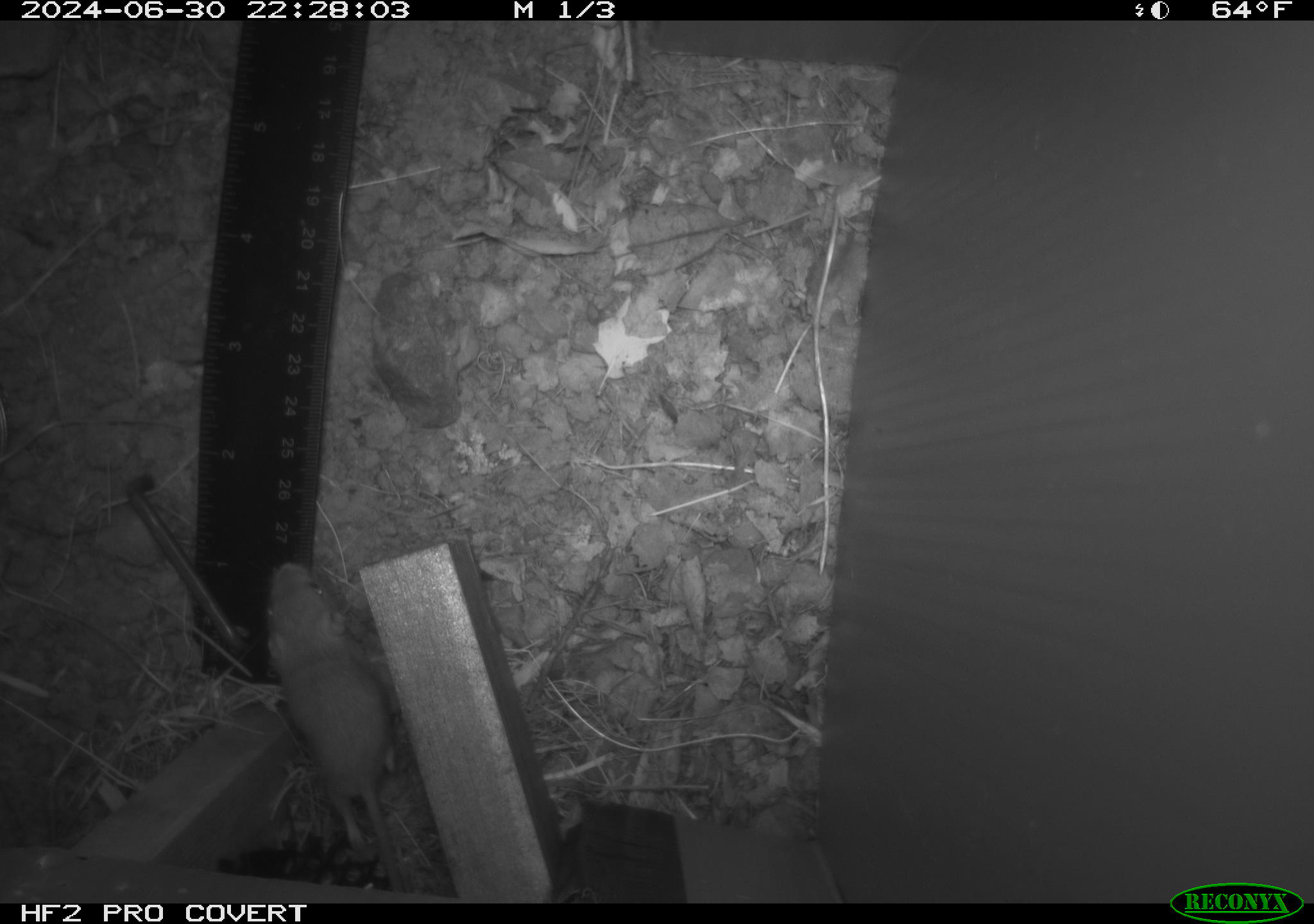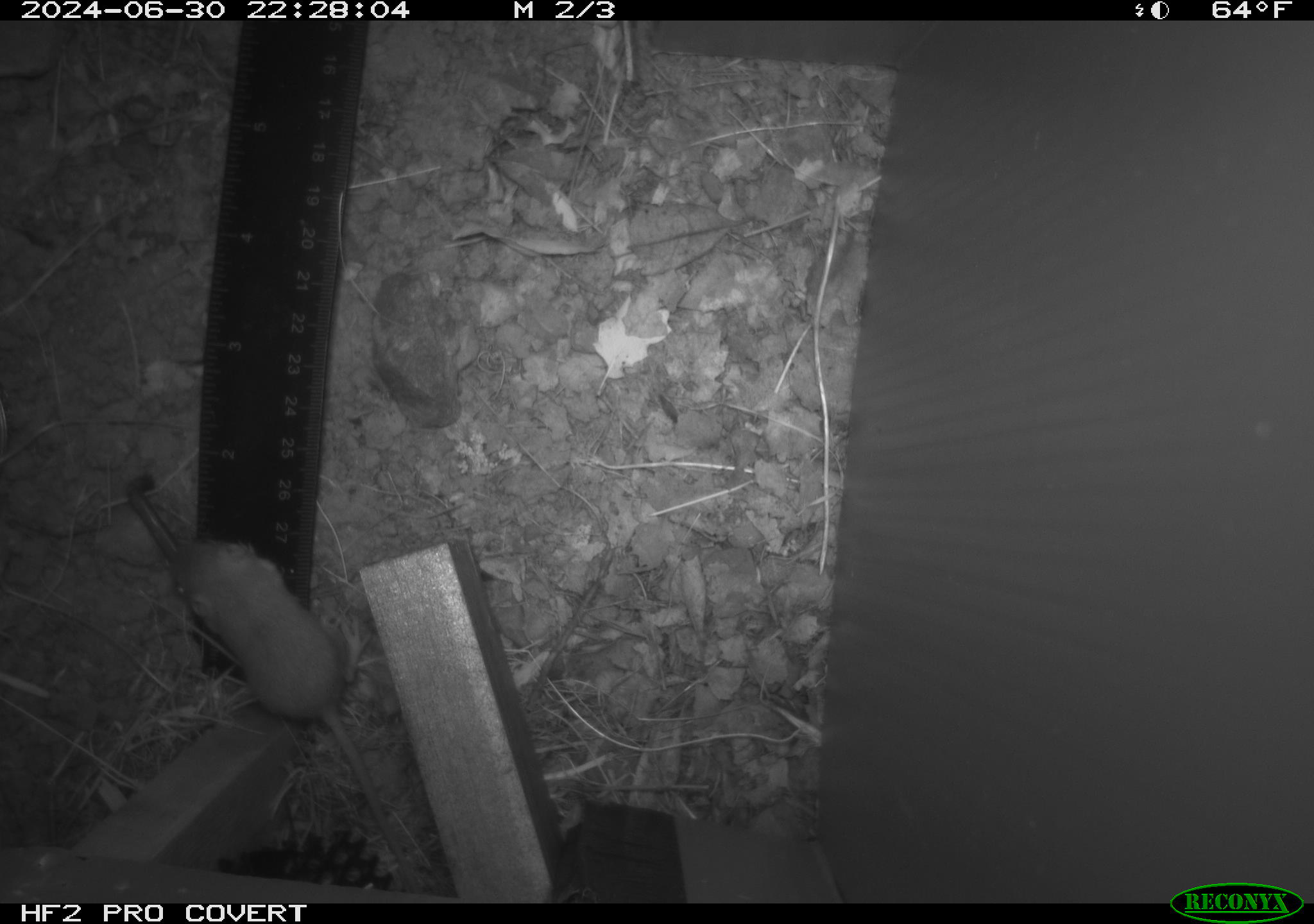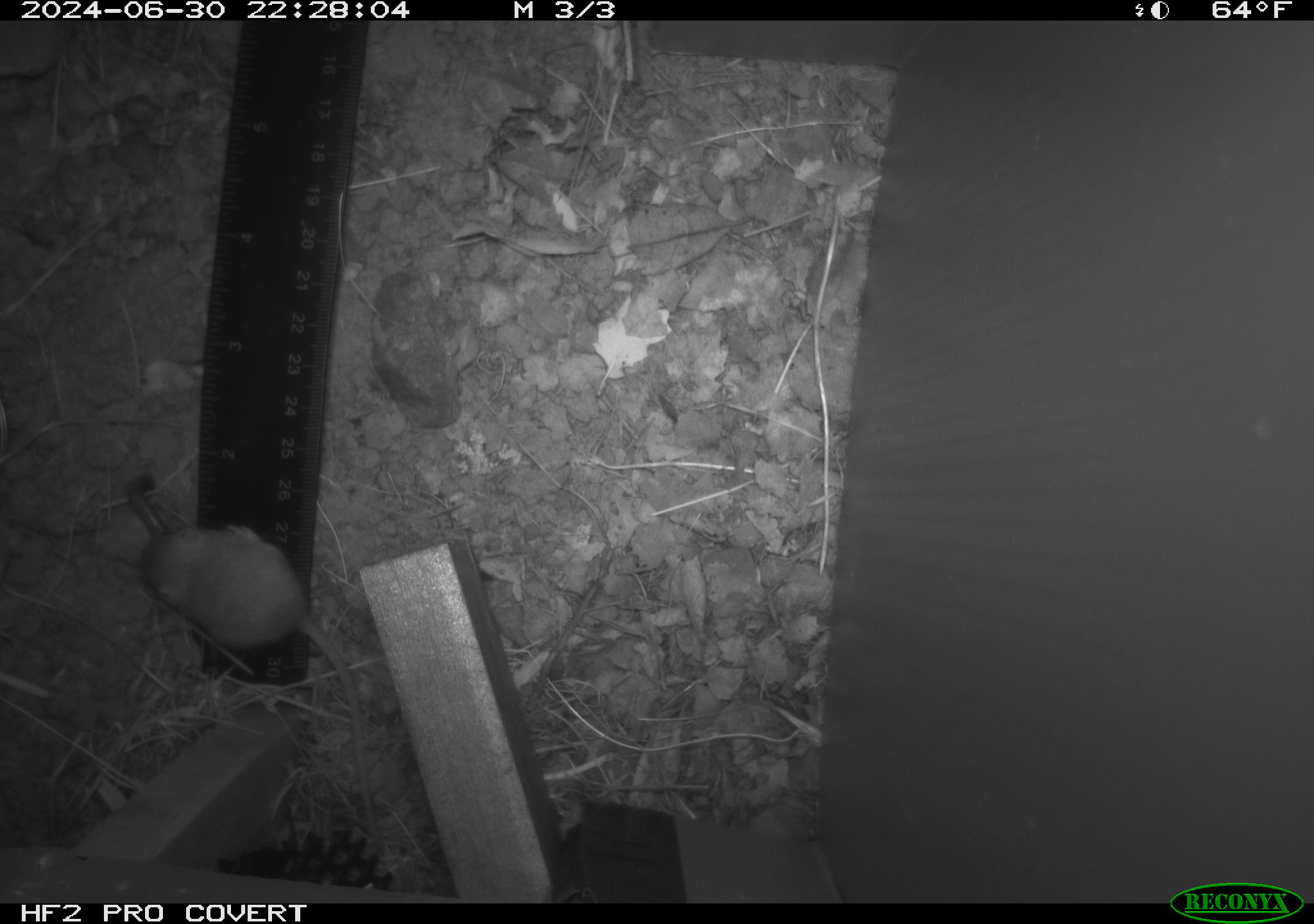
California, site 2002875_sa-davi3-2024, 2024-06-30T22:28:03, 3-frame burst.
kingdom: Animalia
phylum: Chordata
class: Mammalia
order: Rodentia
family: Heteromyidae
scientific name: Perognathinae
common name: pocket mice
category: perognathinae subfamily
Perognathinae subfamily (pocket mice) (Perognathinae).